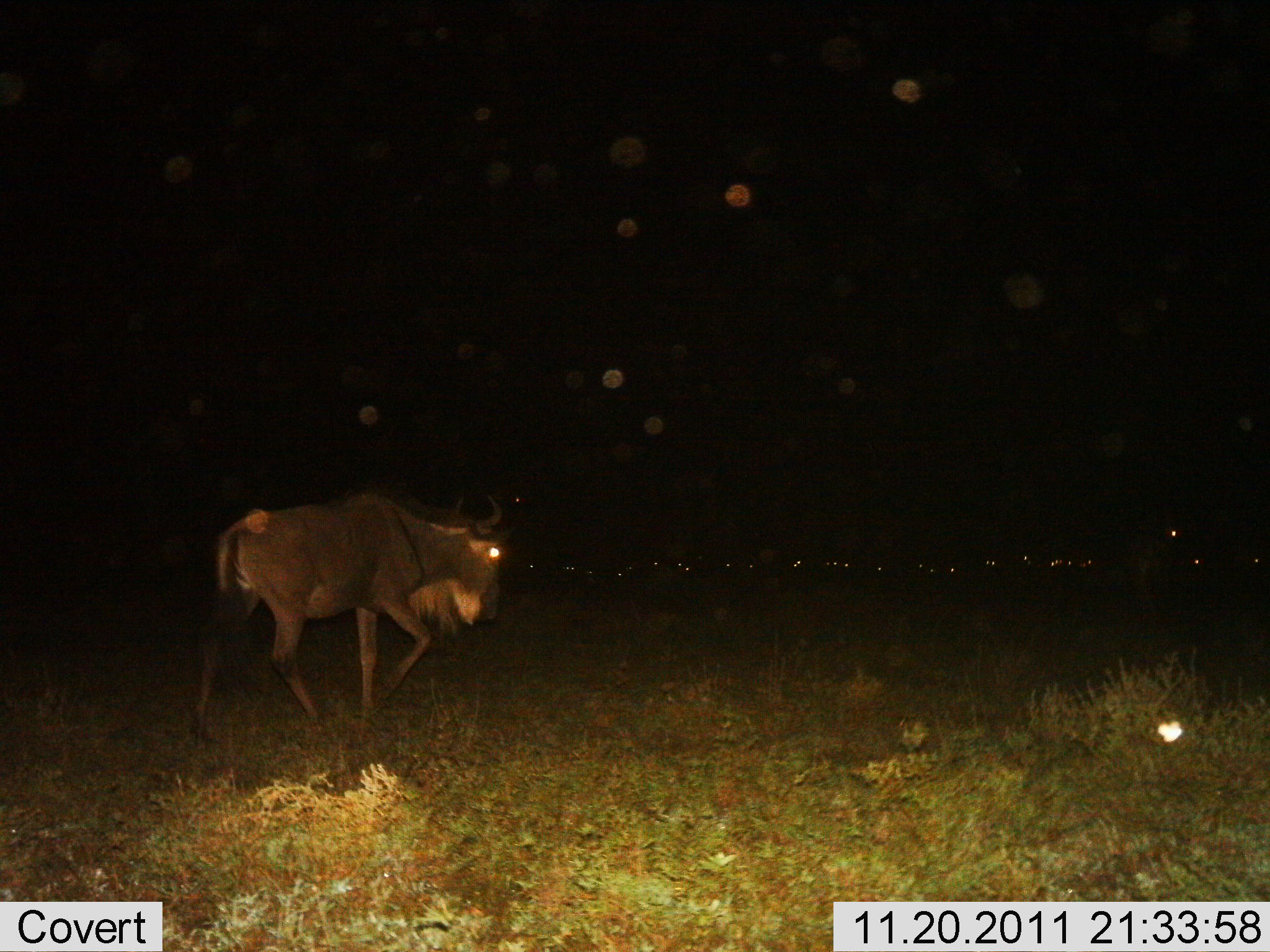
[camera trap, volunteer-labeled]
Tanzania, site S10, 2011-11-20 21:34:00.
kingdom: Animalia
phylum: Chordata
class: Mammalia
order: Artiodactyla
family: Bovidae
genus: Connochaetes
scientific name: Connochaetes taurinus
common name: blue wildebeest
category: wildebeest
Wildebeest (blue wildebeest) (Connochaetes taurinus), count 1. Behavior (volunteer vote fractions): standing 27%, resting 18%, moving 82%, interacting 0%. Young present (vote fraction): 0%. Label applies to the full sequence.